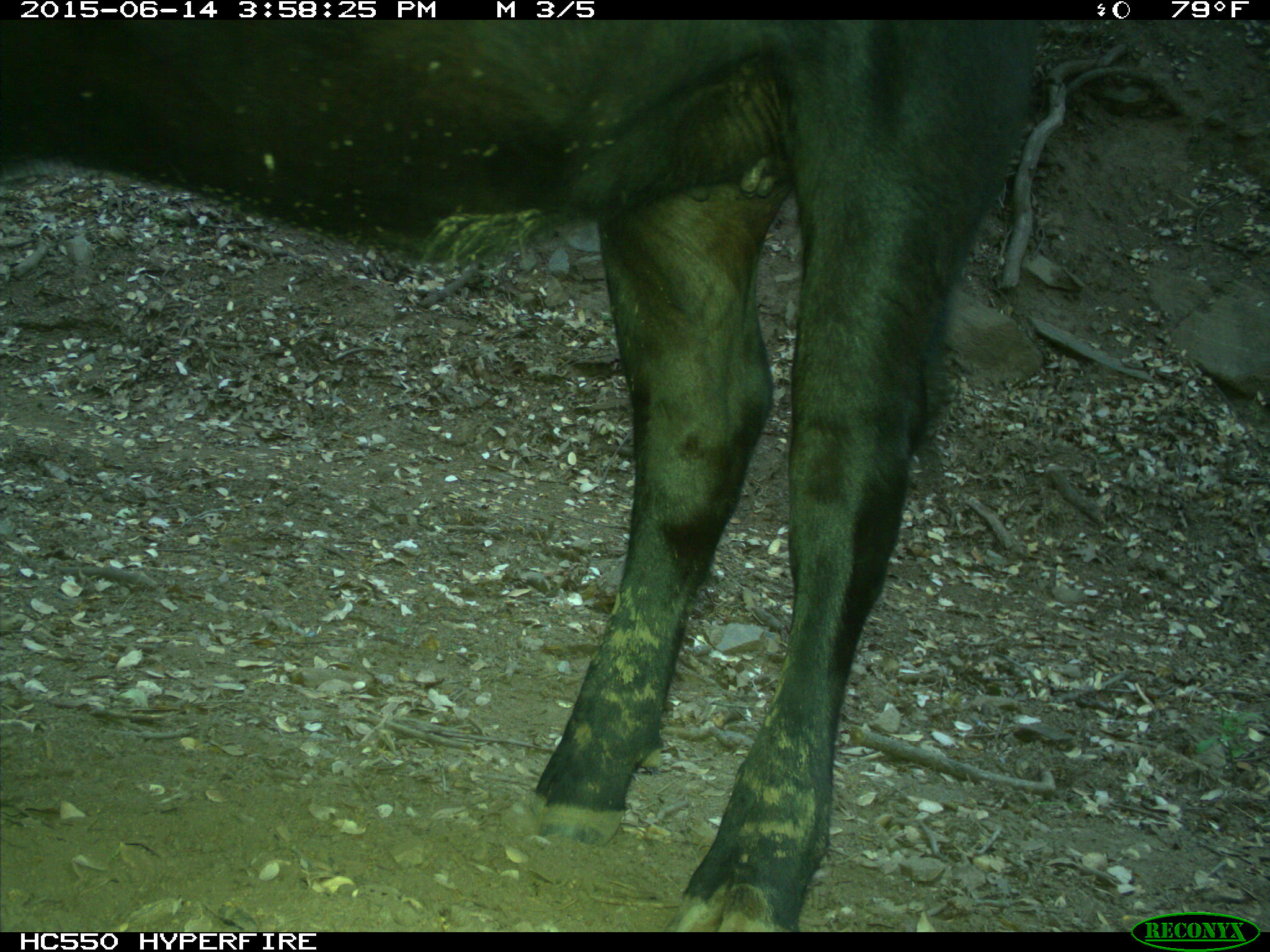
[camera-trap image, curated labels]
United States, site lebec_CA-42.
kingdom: Animalia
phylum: Chordata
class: Mammalia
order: Artiodactyla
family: Bovidae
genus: Bos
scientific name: Bos taurus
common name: domestic cow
Bos taurus (domestic cow).